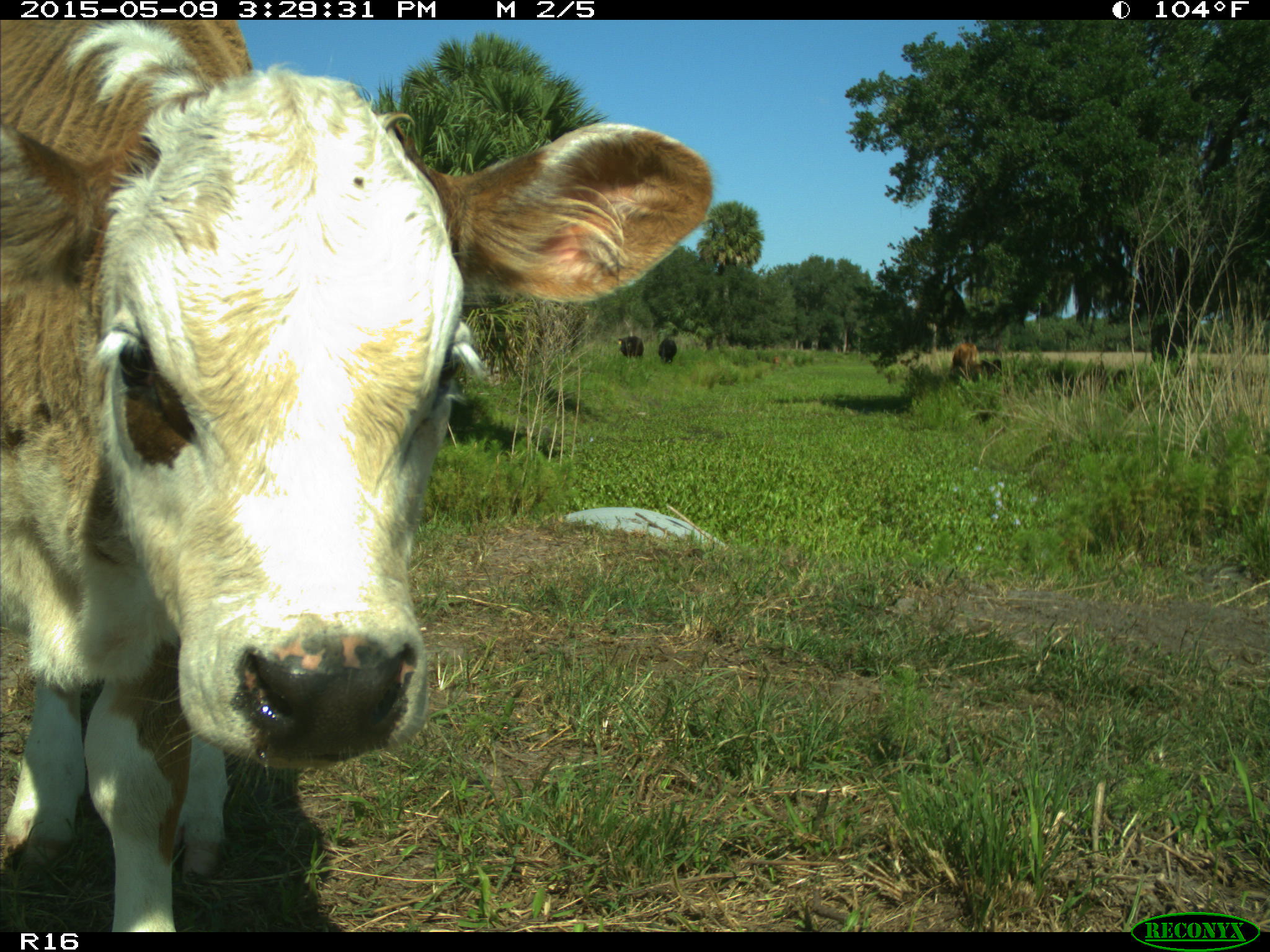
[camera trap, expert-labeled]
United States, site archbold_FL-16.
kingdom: Animalia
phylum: Chordata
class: Mammalia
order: Artiodactyla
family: Bovidae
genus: Bos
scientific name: Bos taurus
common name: domestic cow